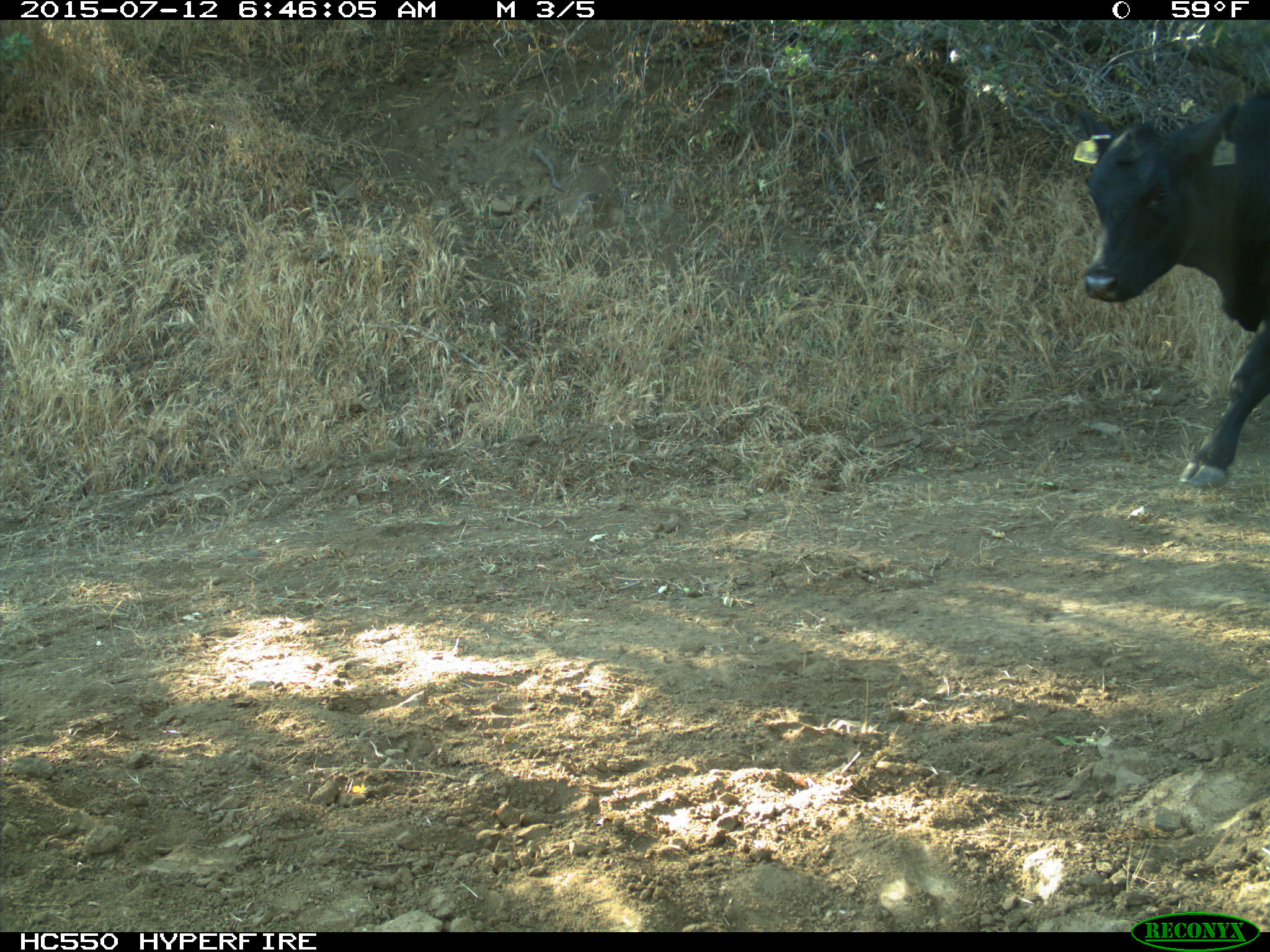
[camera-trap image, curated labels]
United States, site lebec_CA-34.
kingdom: Animalia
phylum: Chordata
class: Mammalia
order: Artiodactyla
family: Bovidae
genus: Bos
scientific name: Bos taurus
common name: domestic cow